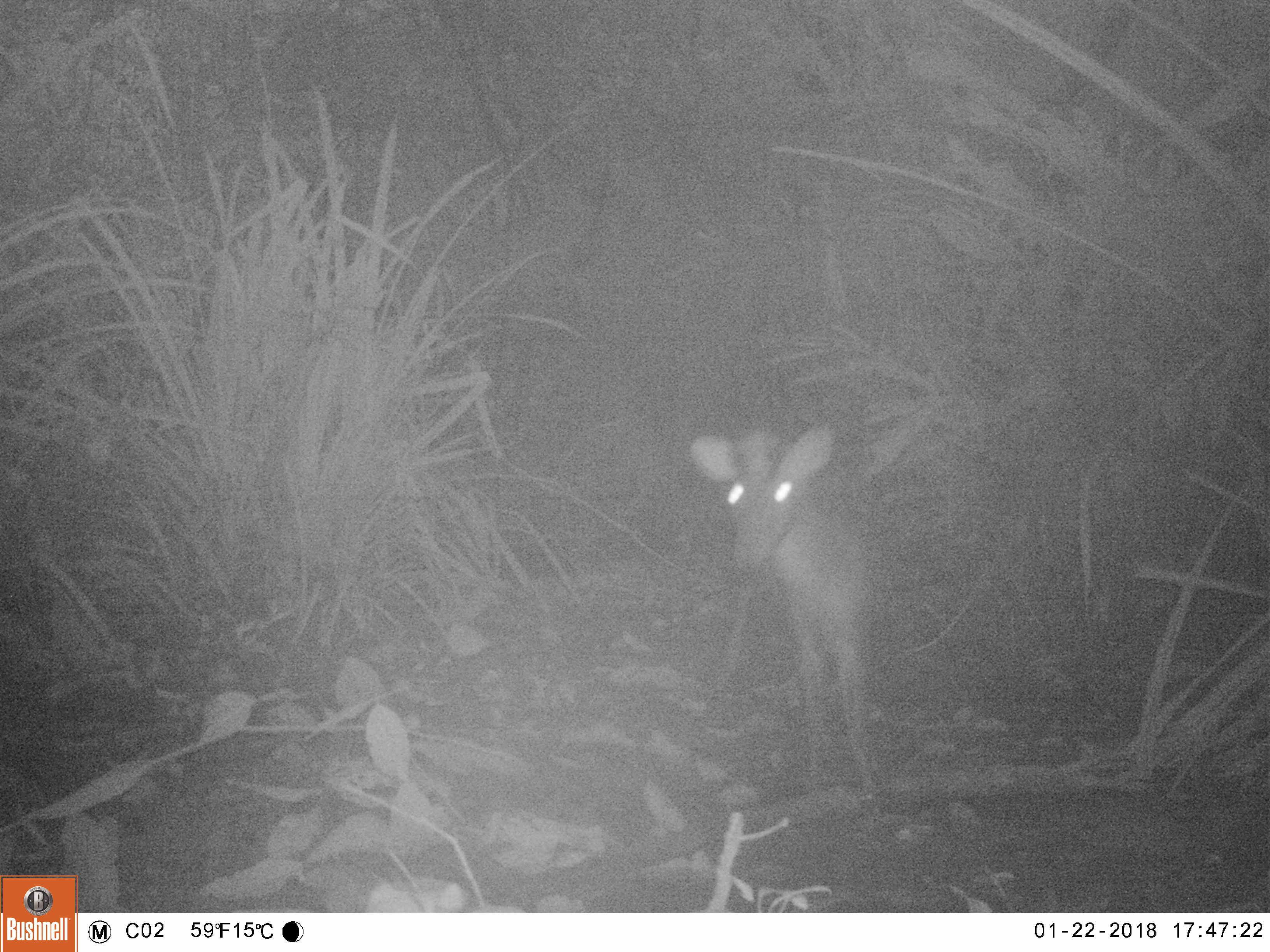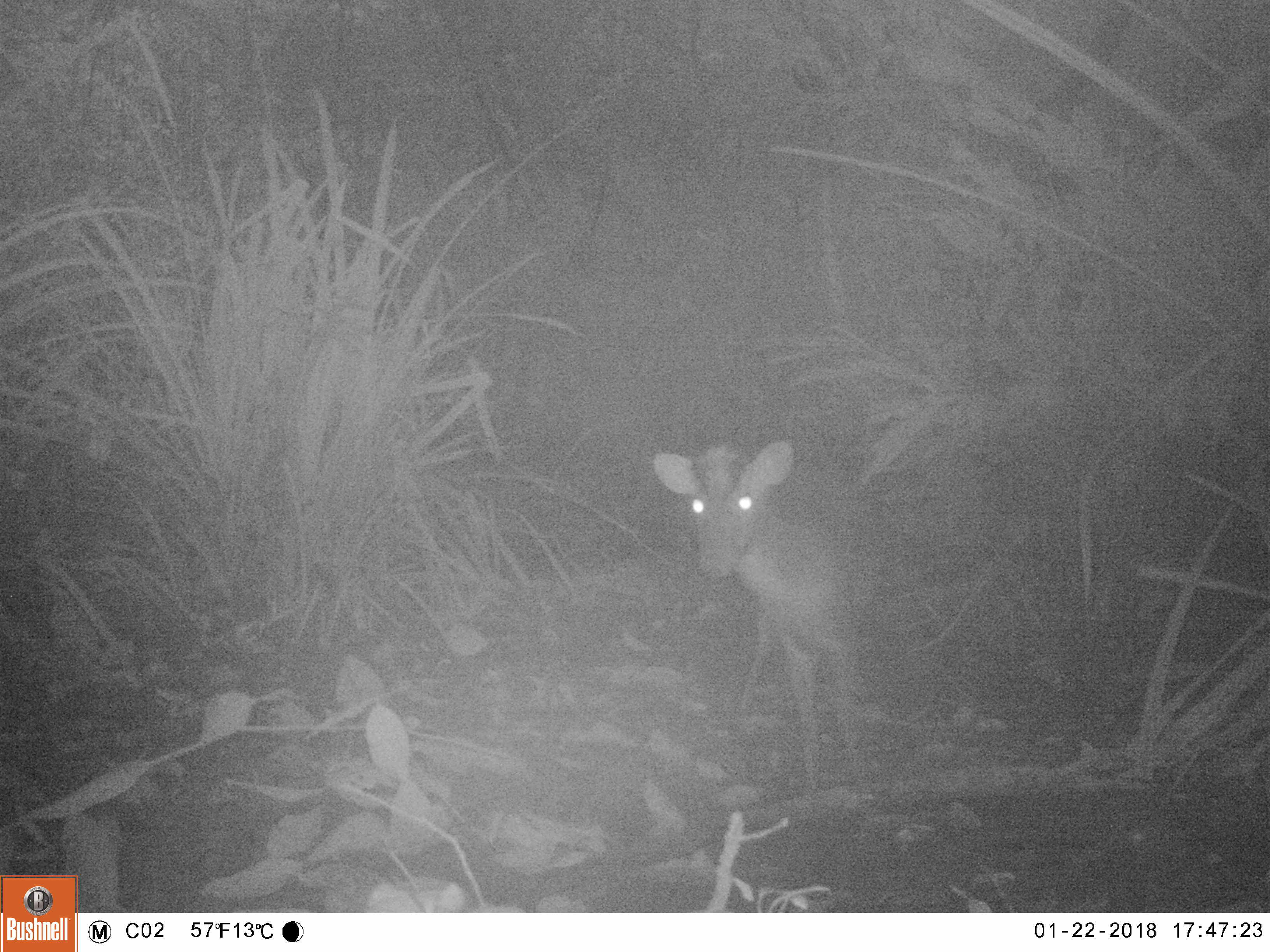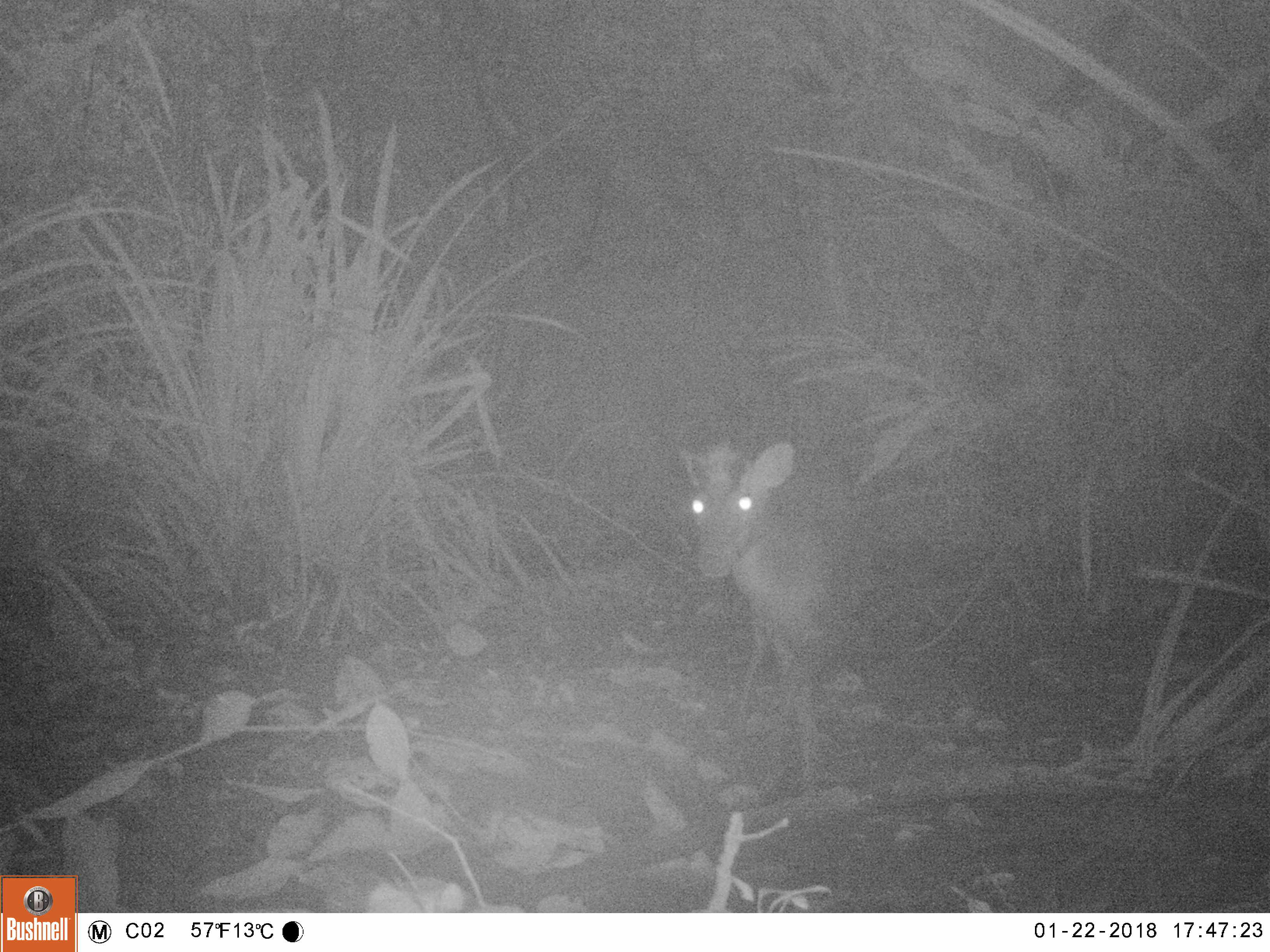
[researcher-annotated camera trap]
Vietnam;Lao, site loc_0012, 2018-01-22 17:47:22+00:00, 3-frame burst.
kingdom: Animalia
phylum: Chordata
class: Mammalia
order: Artiodactyla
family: Cervidae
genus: Muntiacus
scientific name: Muntiacus rooseveltorum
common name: roosevelt's muntjac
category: roosevelts muntjac group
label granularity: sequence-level